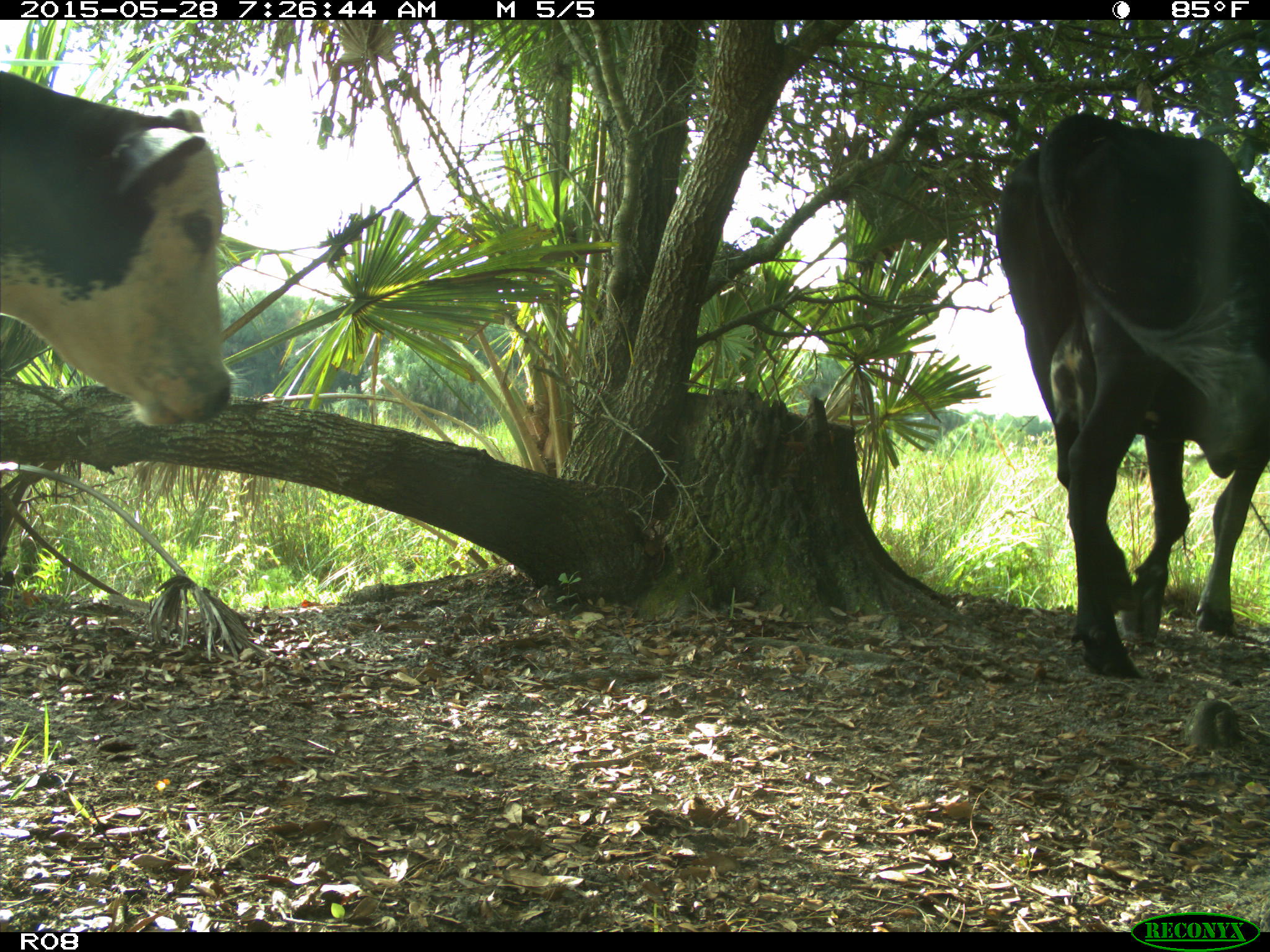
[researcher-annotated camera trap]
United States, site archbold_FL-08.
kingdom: Animalia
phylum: Chordata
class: Mammalia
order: Artiodactyla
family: Bovidae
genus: Bos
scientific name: Bos taurus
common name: domestic cow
Bos taurus (domestic cow).